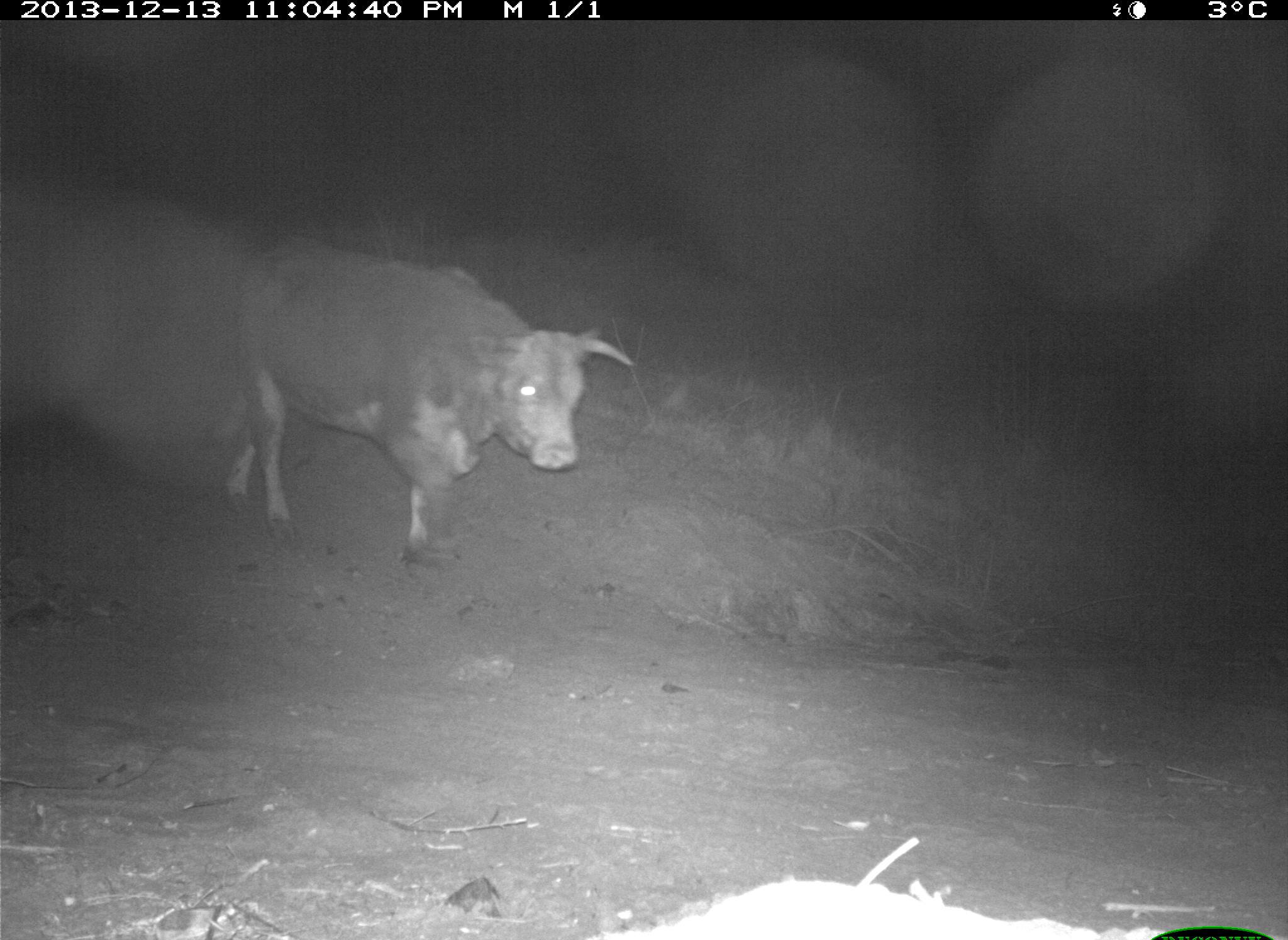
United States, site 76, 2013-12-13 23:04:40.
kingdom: Animalia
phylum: Chordata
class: Mammalia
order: Artiodactyla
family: Bovidae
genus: Bos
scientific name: Bos taurus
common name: cow